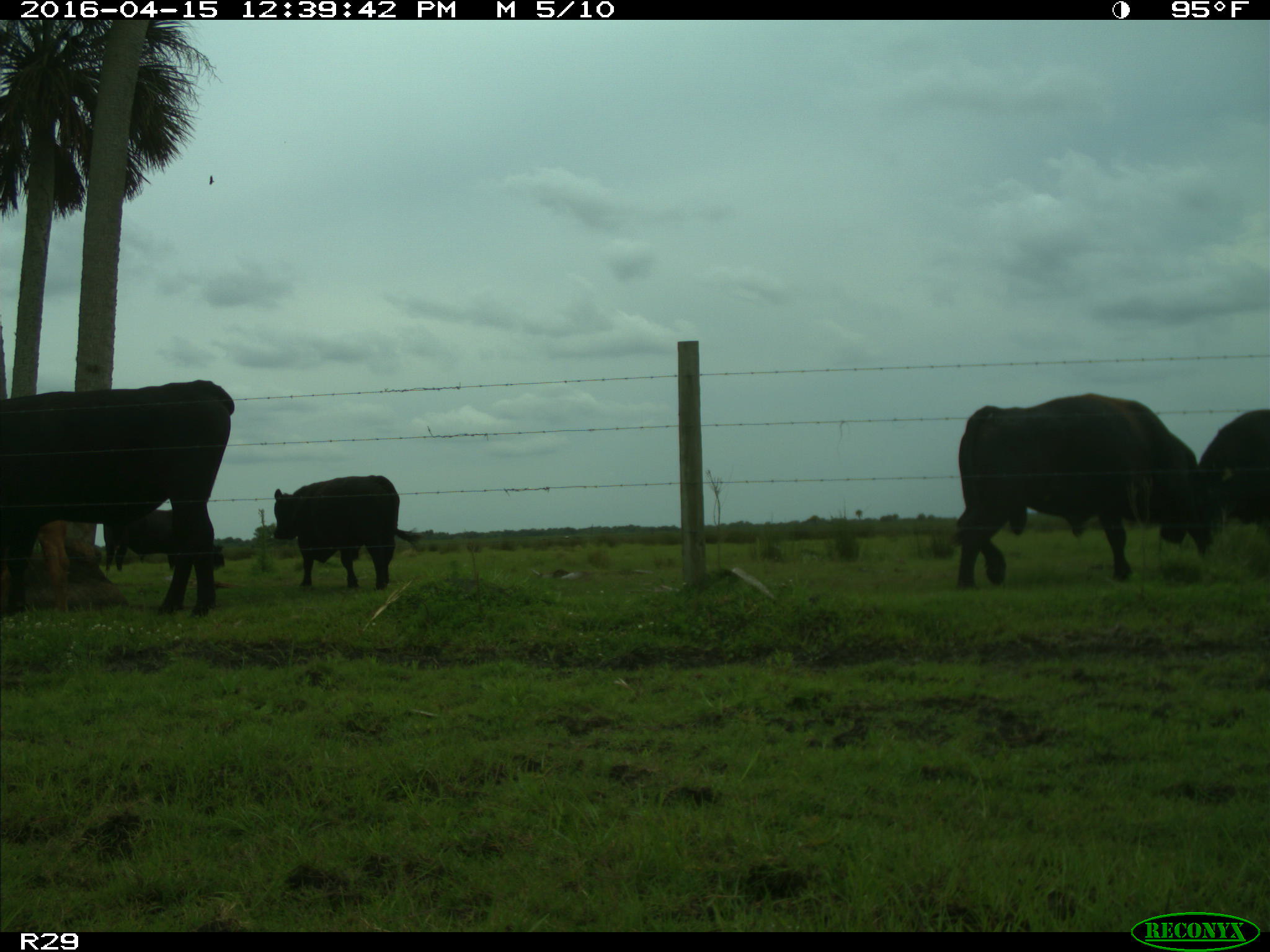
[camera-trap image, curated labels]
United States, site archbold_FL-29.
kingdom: Animalia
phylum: Chordata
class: Mammalia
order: Artiodactyla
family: Bovidae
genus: Bos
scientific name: Bos taurus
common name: domestic cow